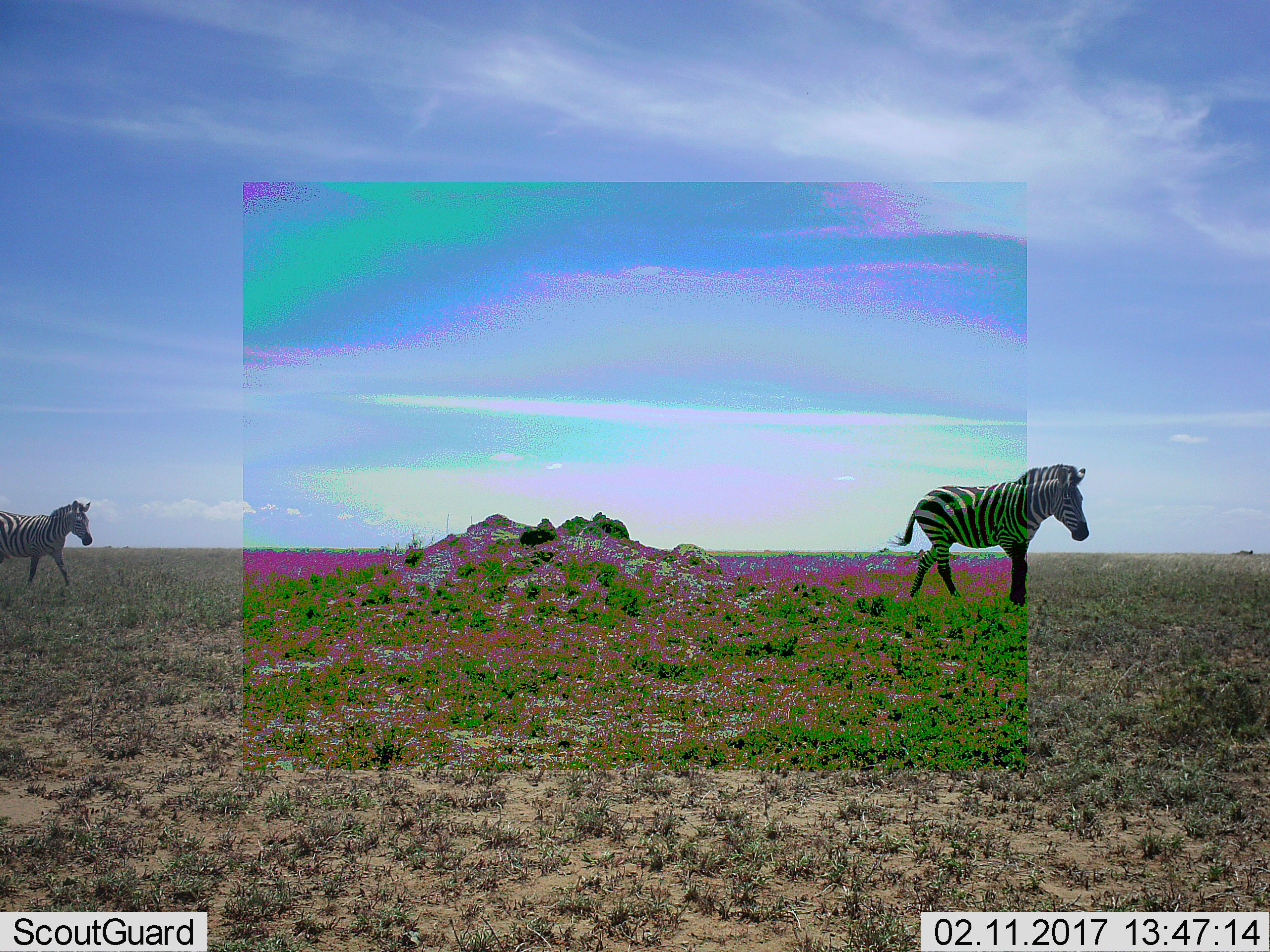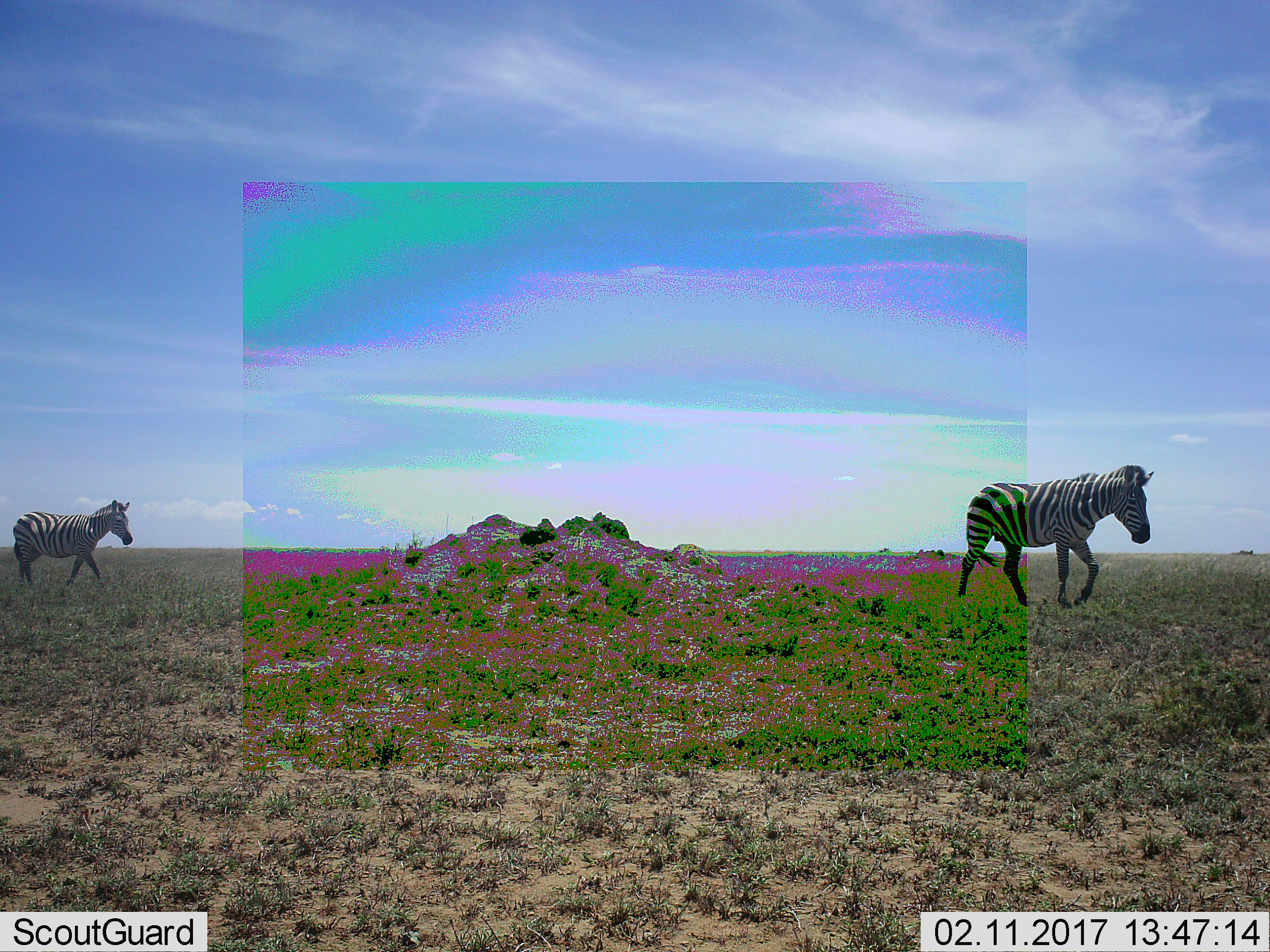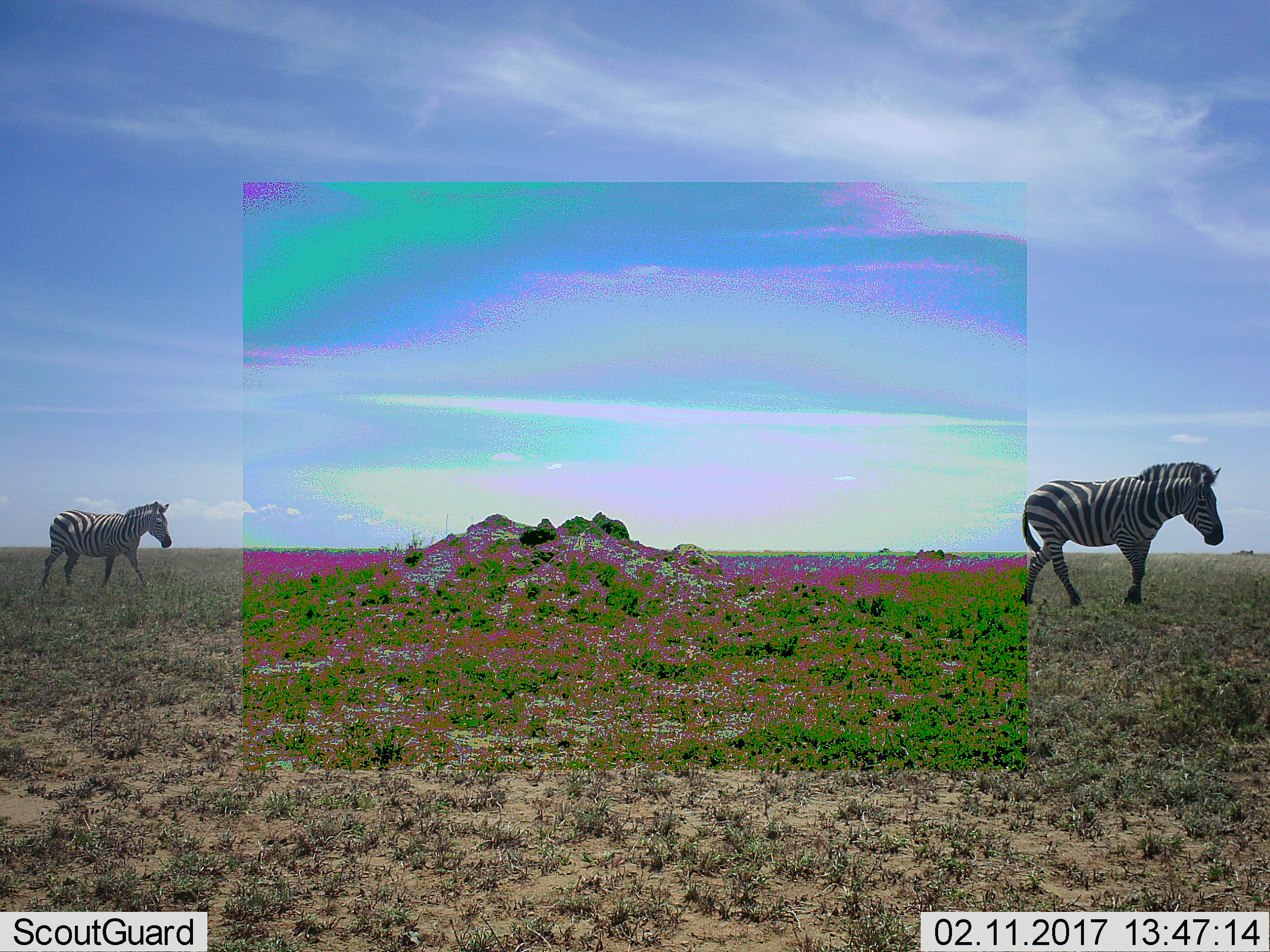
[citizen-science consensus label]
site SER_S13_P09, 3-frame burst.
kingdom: Animalia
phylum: Chordata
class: Mammalia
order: Perissodactyla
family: Equidae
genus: Equus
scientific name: Equus quagga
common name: plains zebra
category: zebraplains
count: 2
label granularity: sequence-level